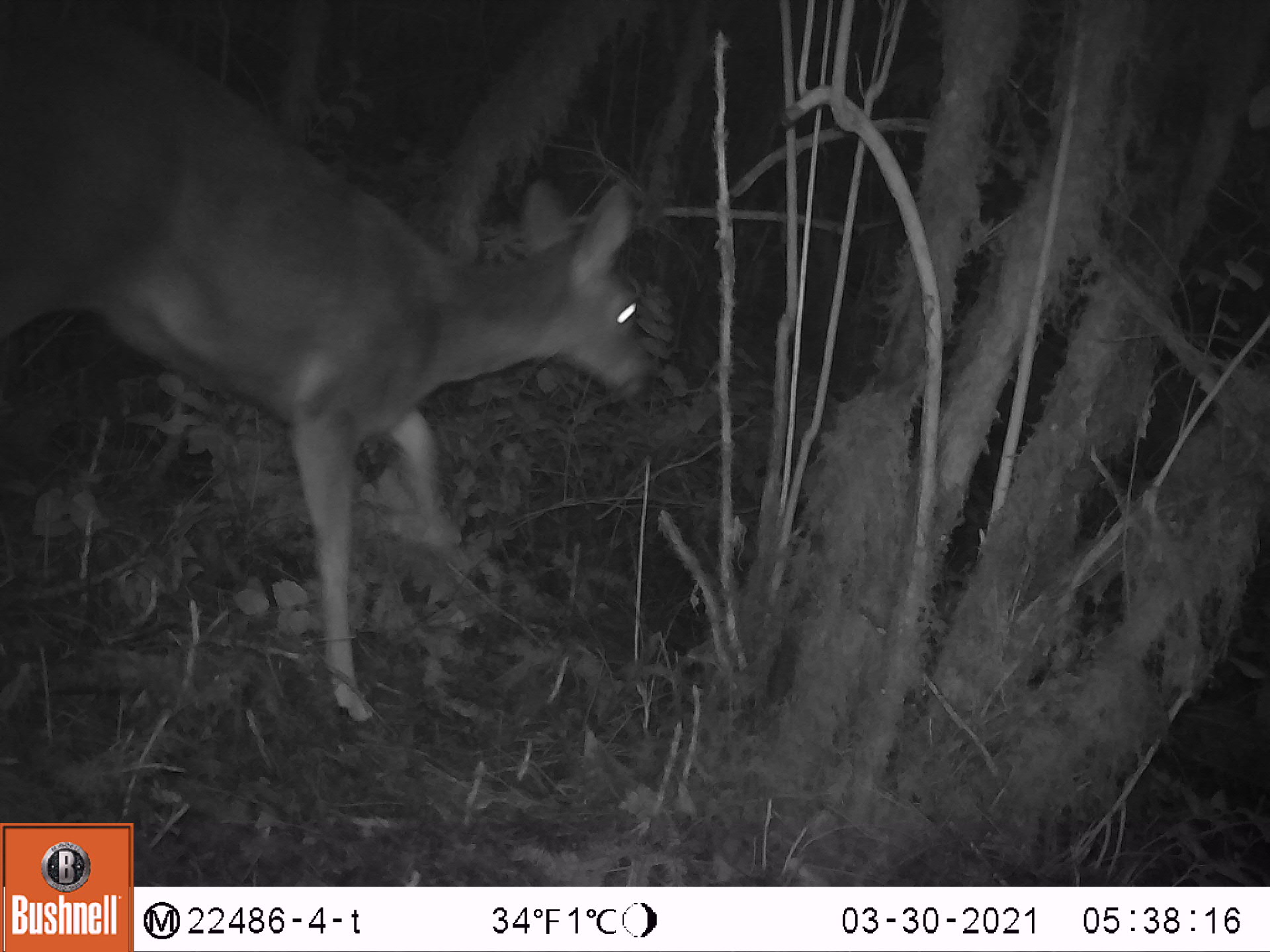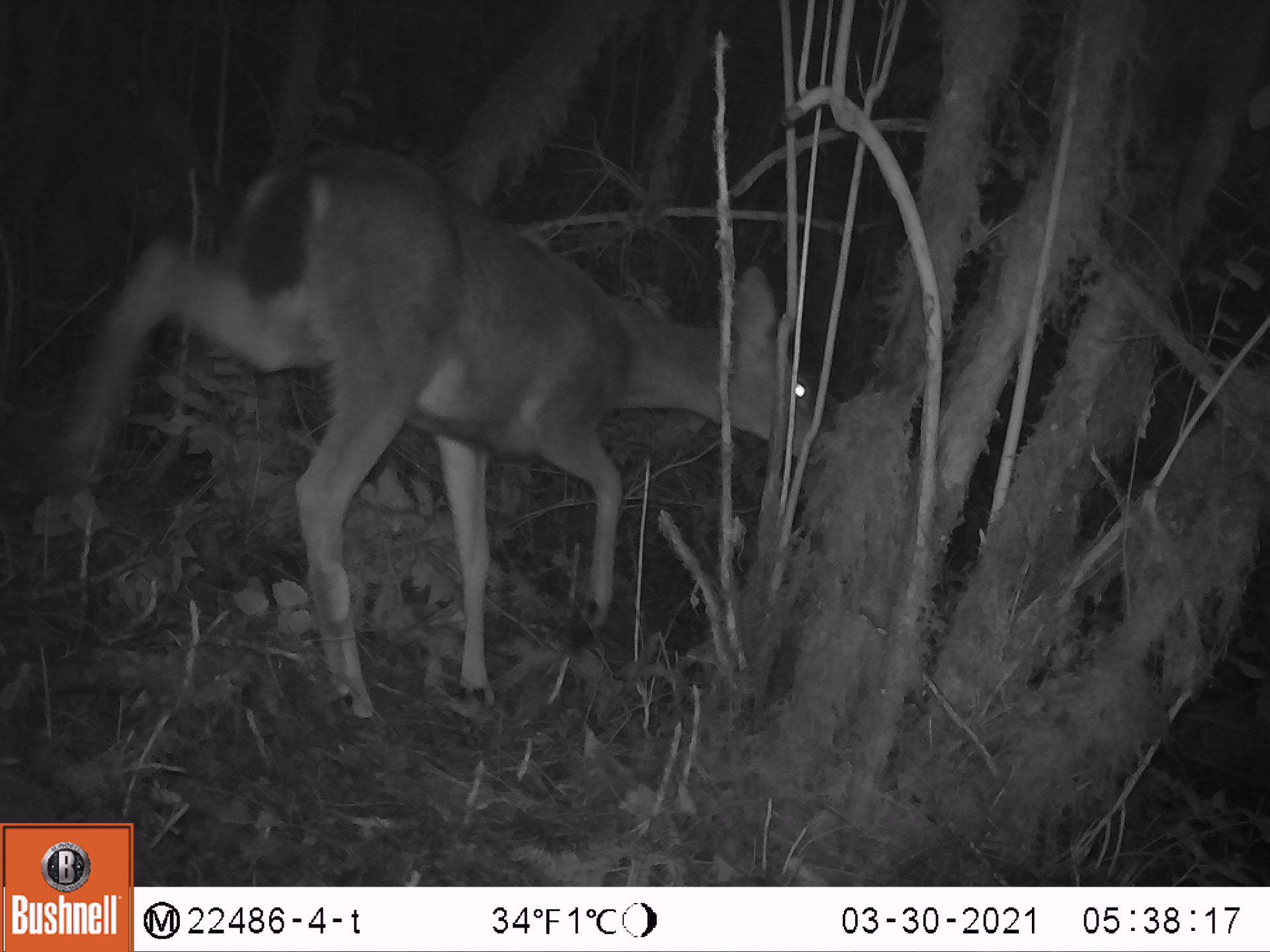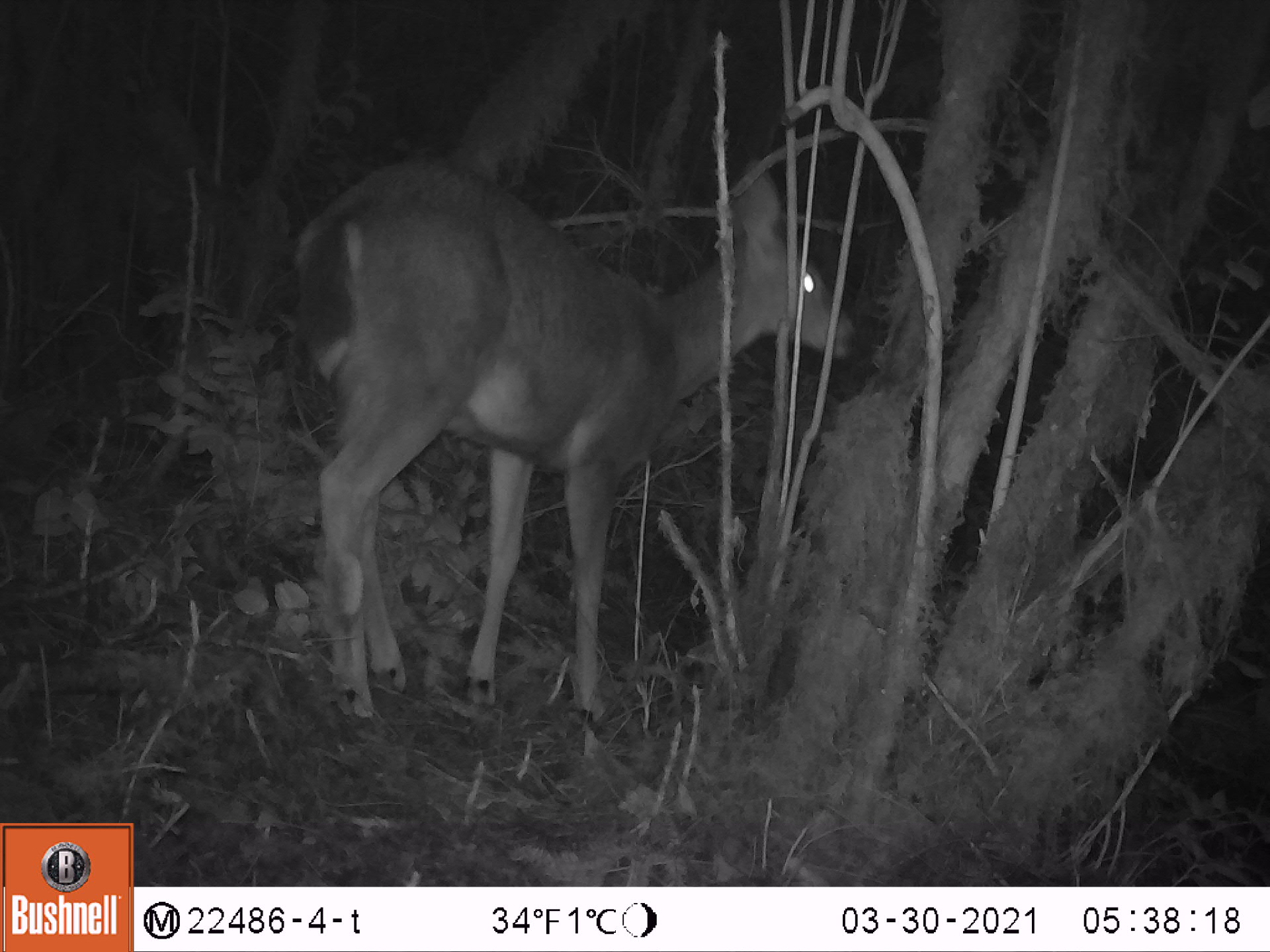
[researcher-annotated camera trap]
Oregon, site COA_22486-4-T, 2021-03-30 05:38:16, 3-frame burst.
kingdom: Animalia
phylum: Chordata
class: Mammalia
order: Artiodactyla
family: Cervidae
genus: Odocoileus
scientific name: Odocoileus hemionus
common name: black-tailed deer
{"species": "black-tailed deer (Odocoileus hemionus)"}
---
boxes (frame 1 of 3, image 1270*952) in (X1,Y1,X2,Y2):
black-tailed deer: (1,4,650,733)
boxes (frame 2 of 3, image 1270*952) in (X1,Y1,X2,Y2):
black-tailed deer: (65,142,834,740)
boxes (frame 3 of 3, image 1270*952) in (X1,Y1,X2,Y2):
black-tailed deer: (280,147,860,741)